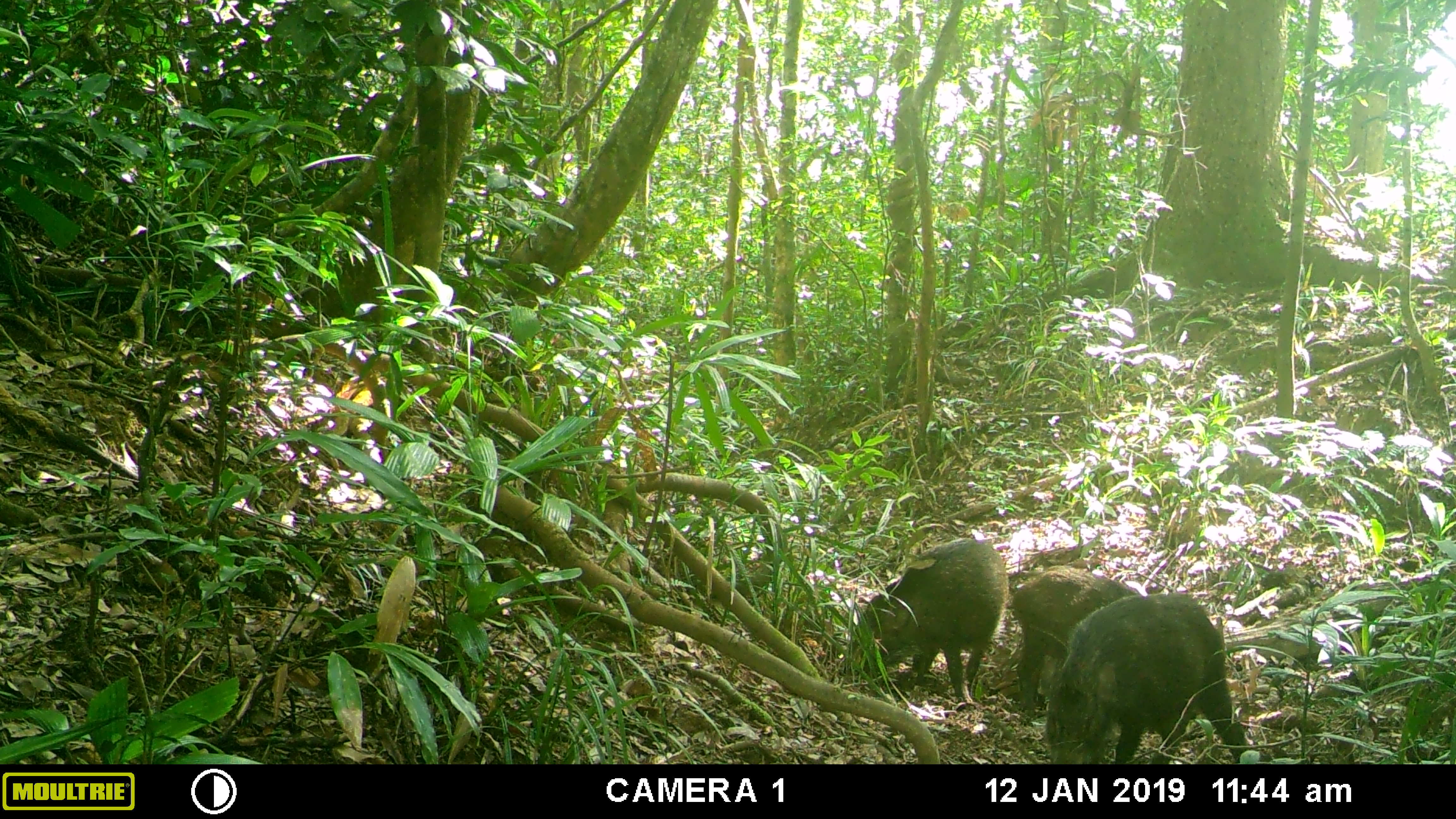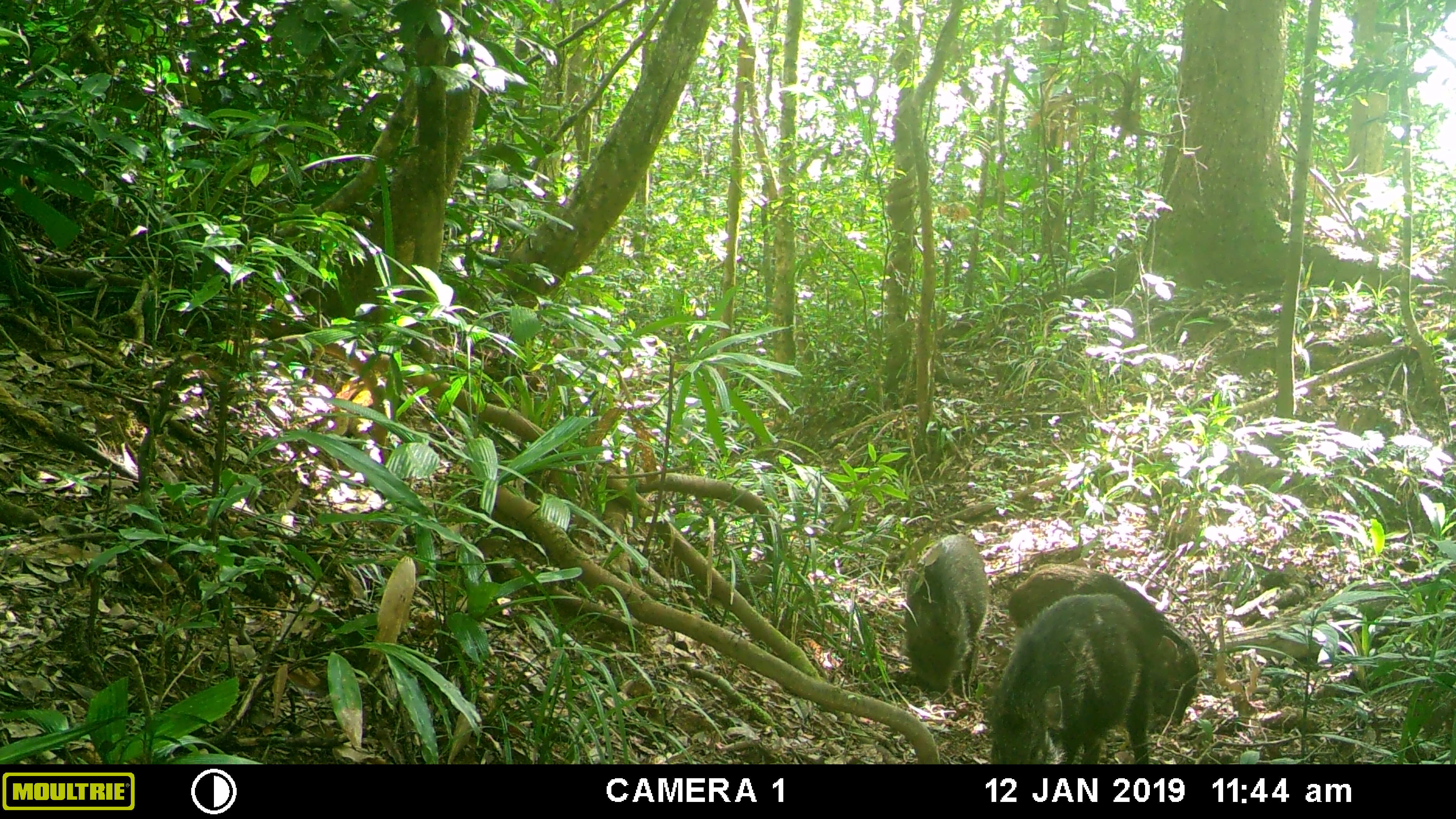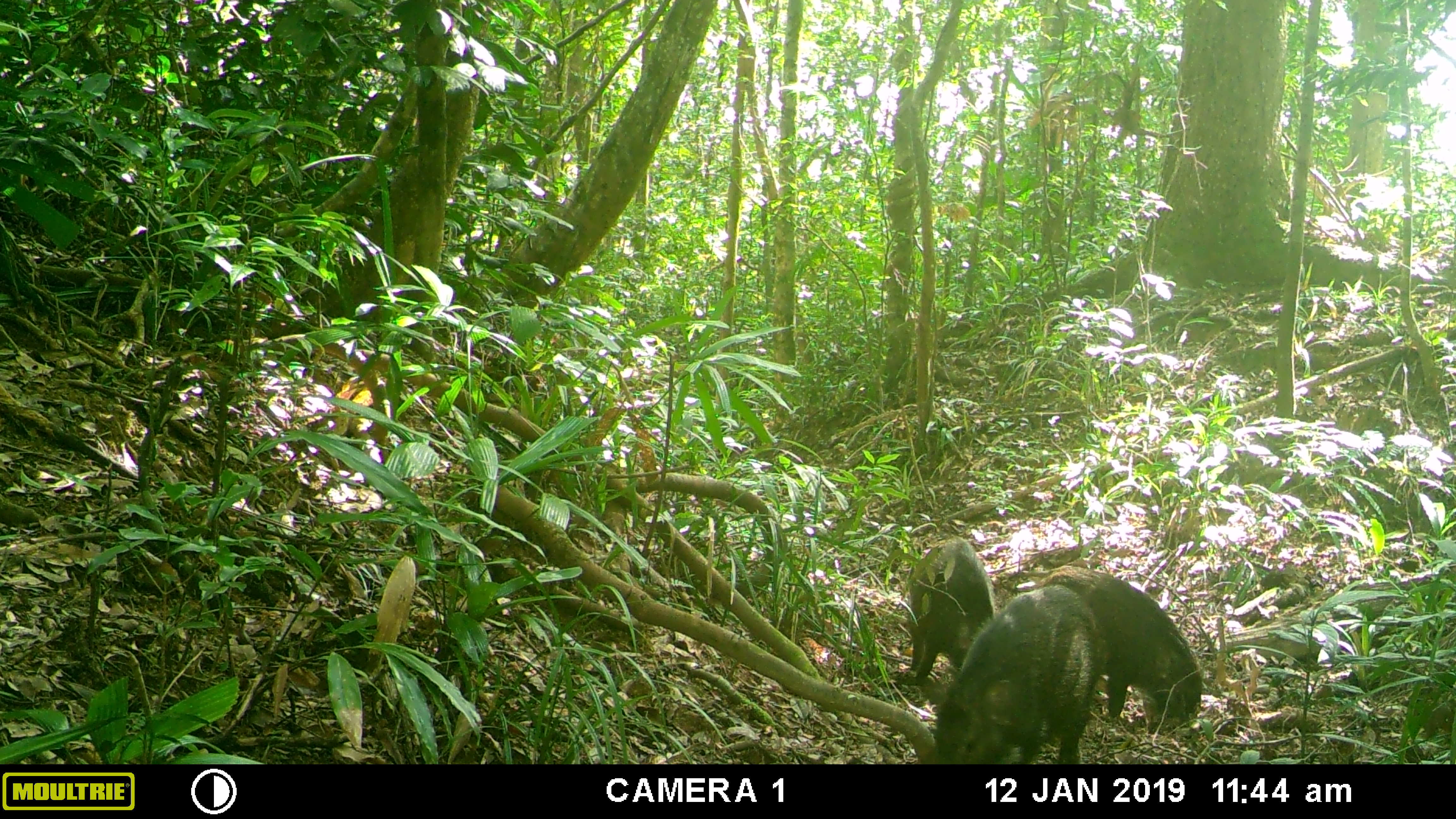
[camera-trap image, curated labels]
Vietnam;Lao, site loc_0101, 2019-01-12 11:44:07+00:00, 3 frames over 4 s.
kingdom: Animalia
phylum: Chordata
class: Mammalia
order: Artiodactyla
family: Suidae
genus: Sus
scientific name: Sus scrofa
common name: eurasian wild pig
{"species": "eurasian wild pig (Sus scrofa)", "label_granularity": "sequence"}